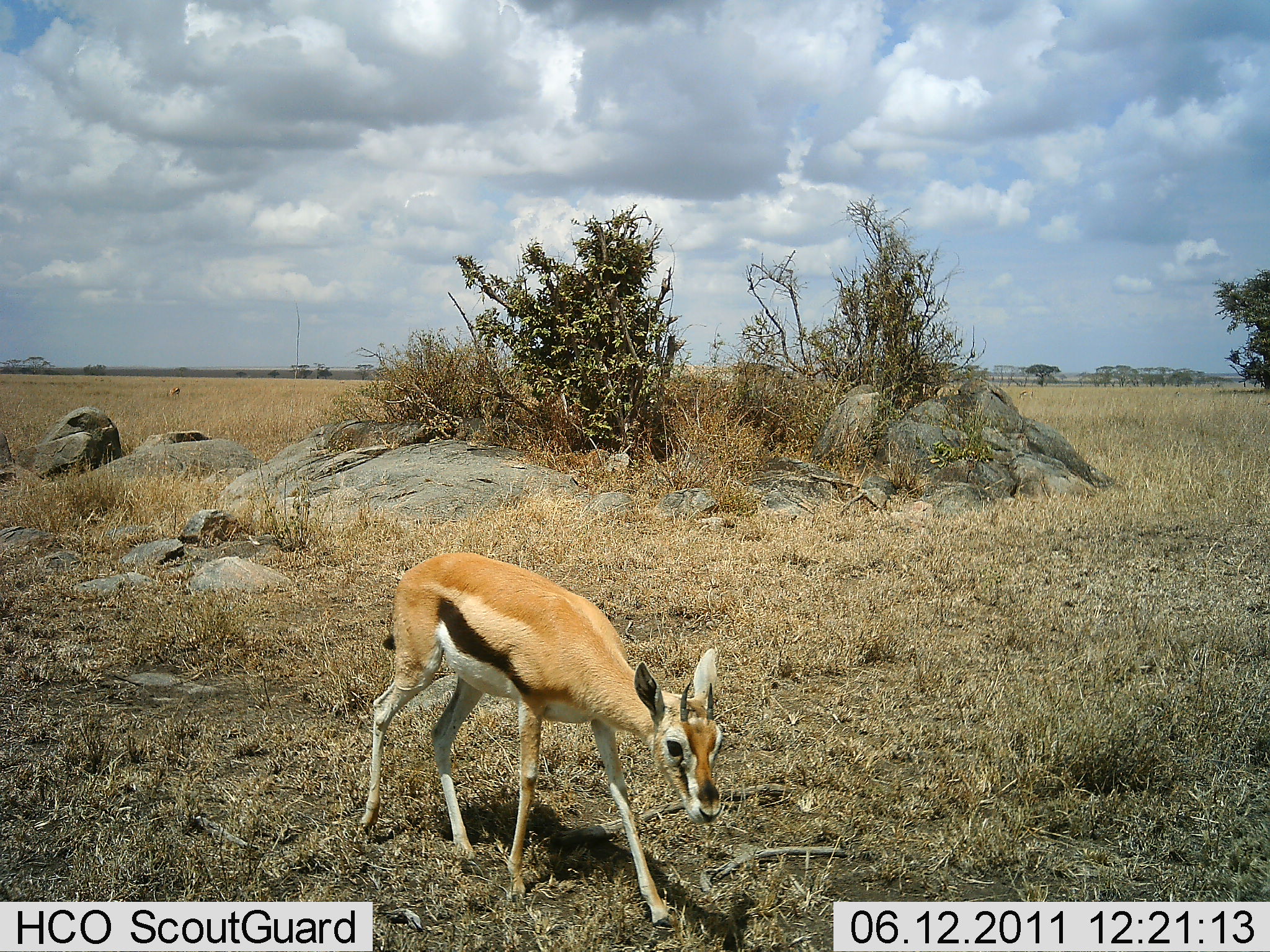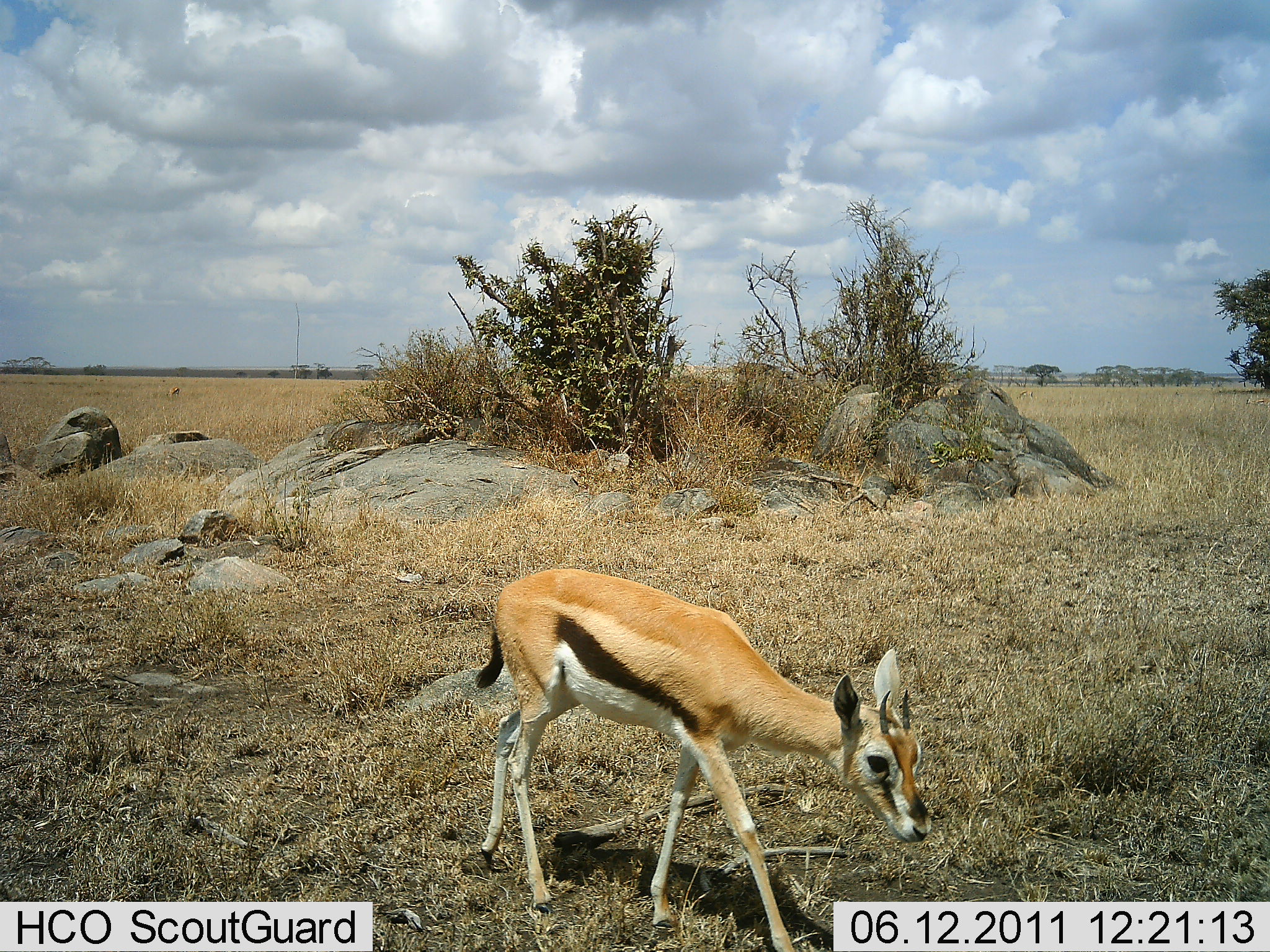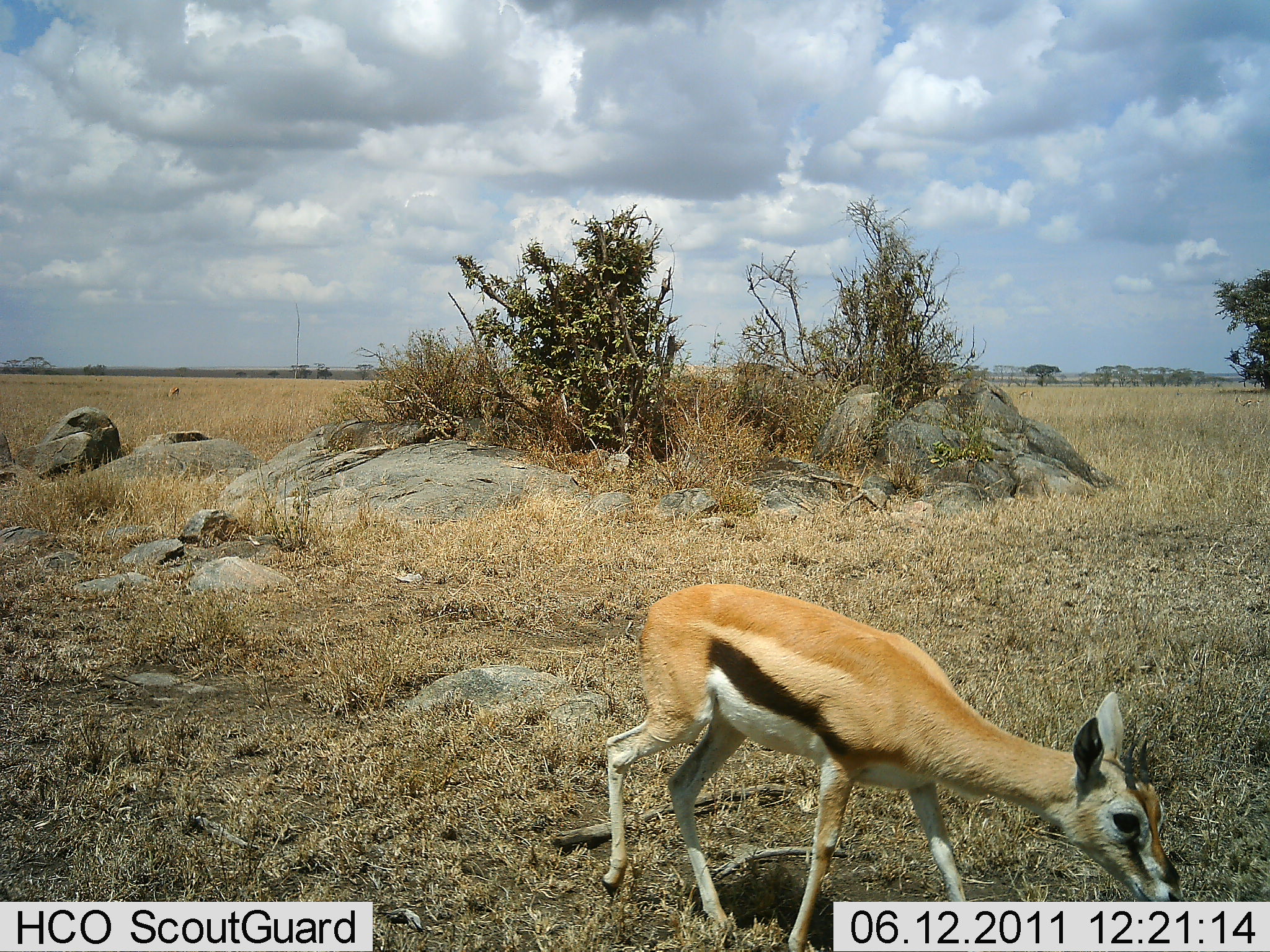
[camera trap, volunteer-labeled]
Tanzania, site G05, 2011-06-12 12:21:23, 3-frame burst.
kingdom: Animalia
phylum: Chordata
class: Mammalia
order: Artiodactyla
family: Bovidae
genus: Eudorcas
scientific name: Eudorcas thomsonii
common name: thomson's gazelle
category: gazellethomsons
Gazellethomsons (thomson's gazelle) (Eudorcas thomsonii), count 1. Behavior (volunteer vote fractions): standing 33%, resting 0%, moving 75%, interacting 0%. Young present (vote fraction): 17%. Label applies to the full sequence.